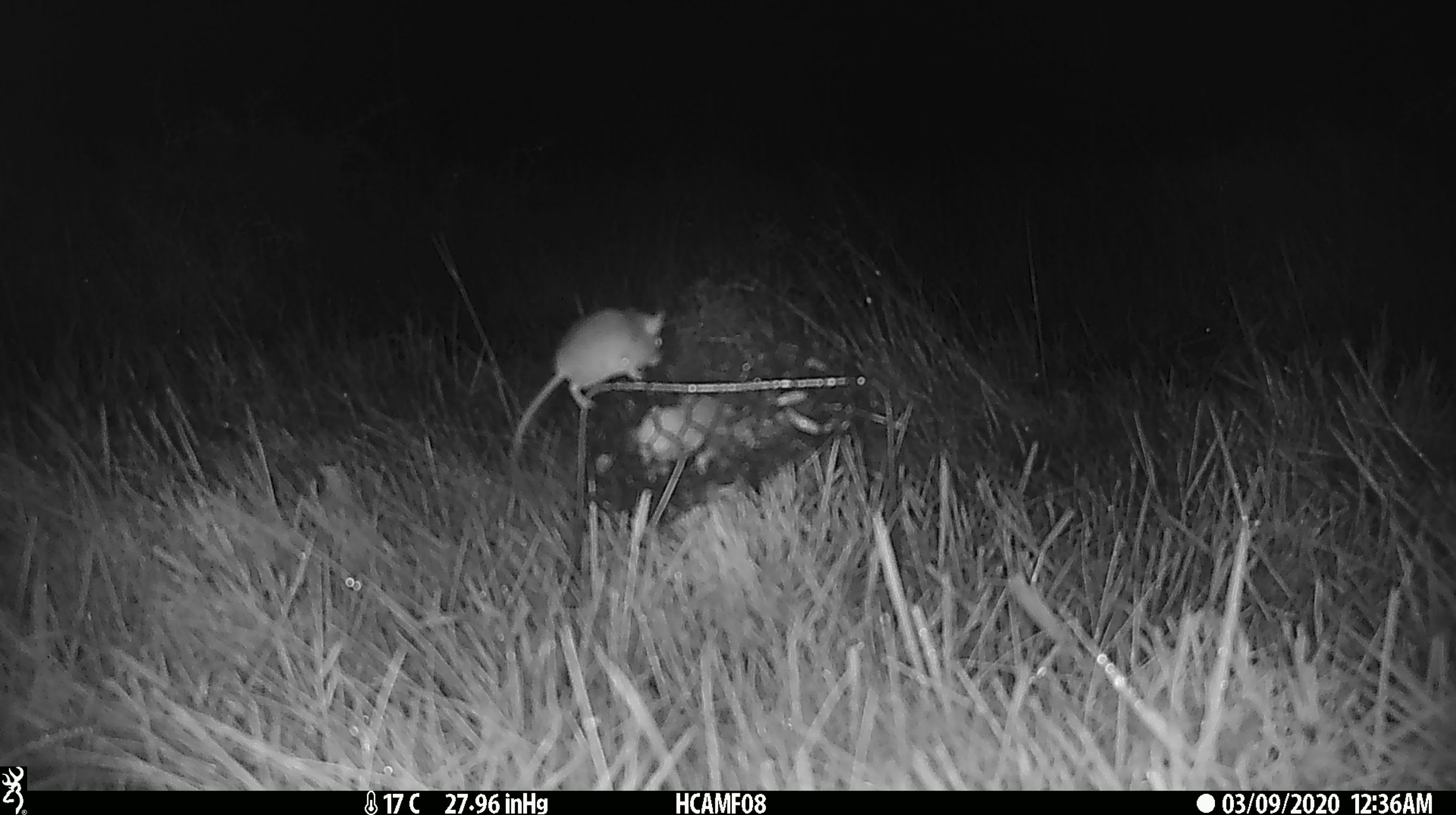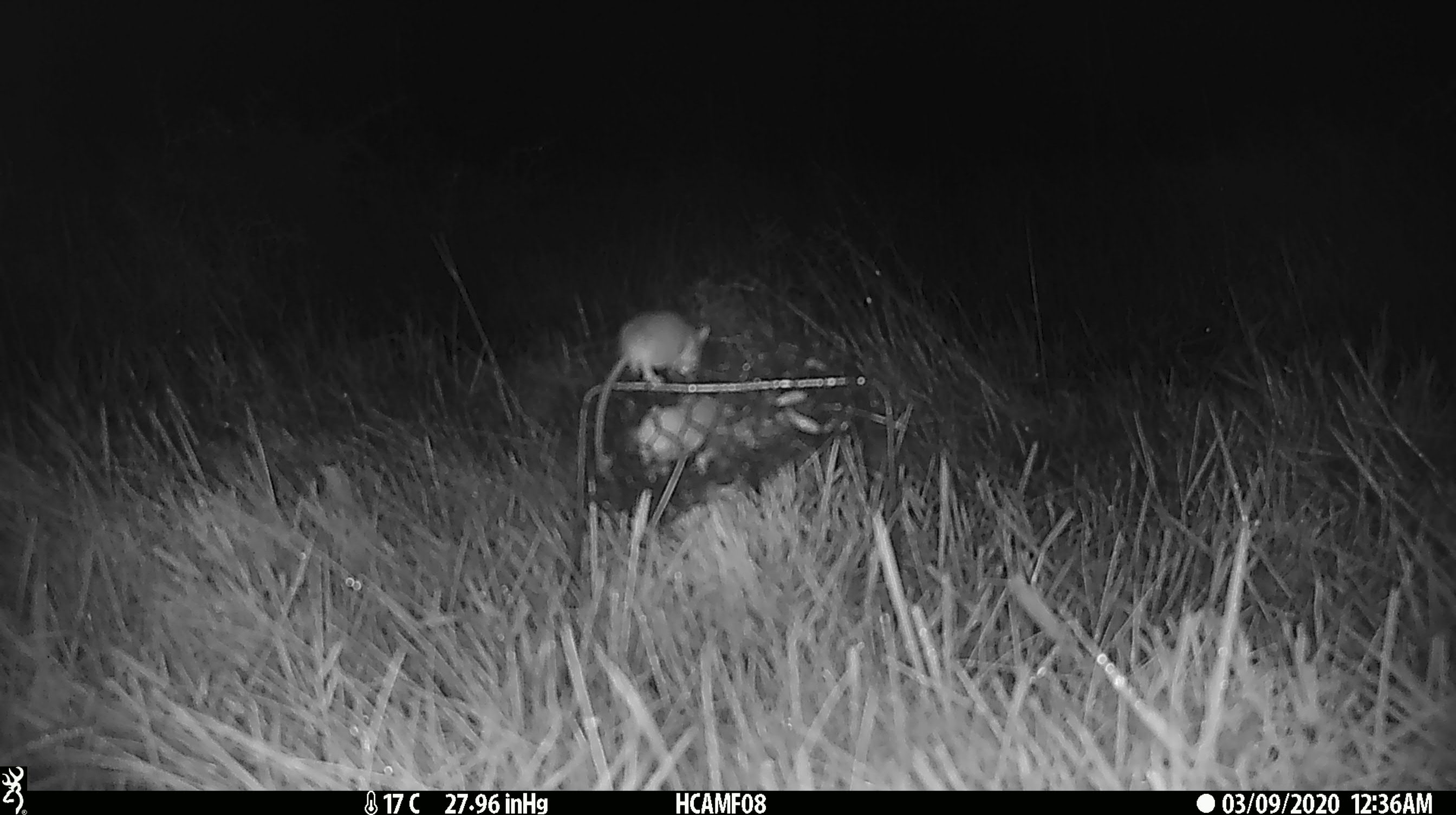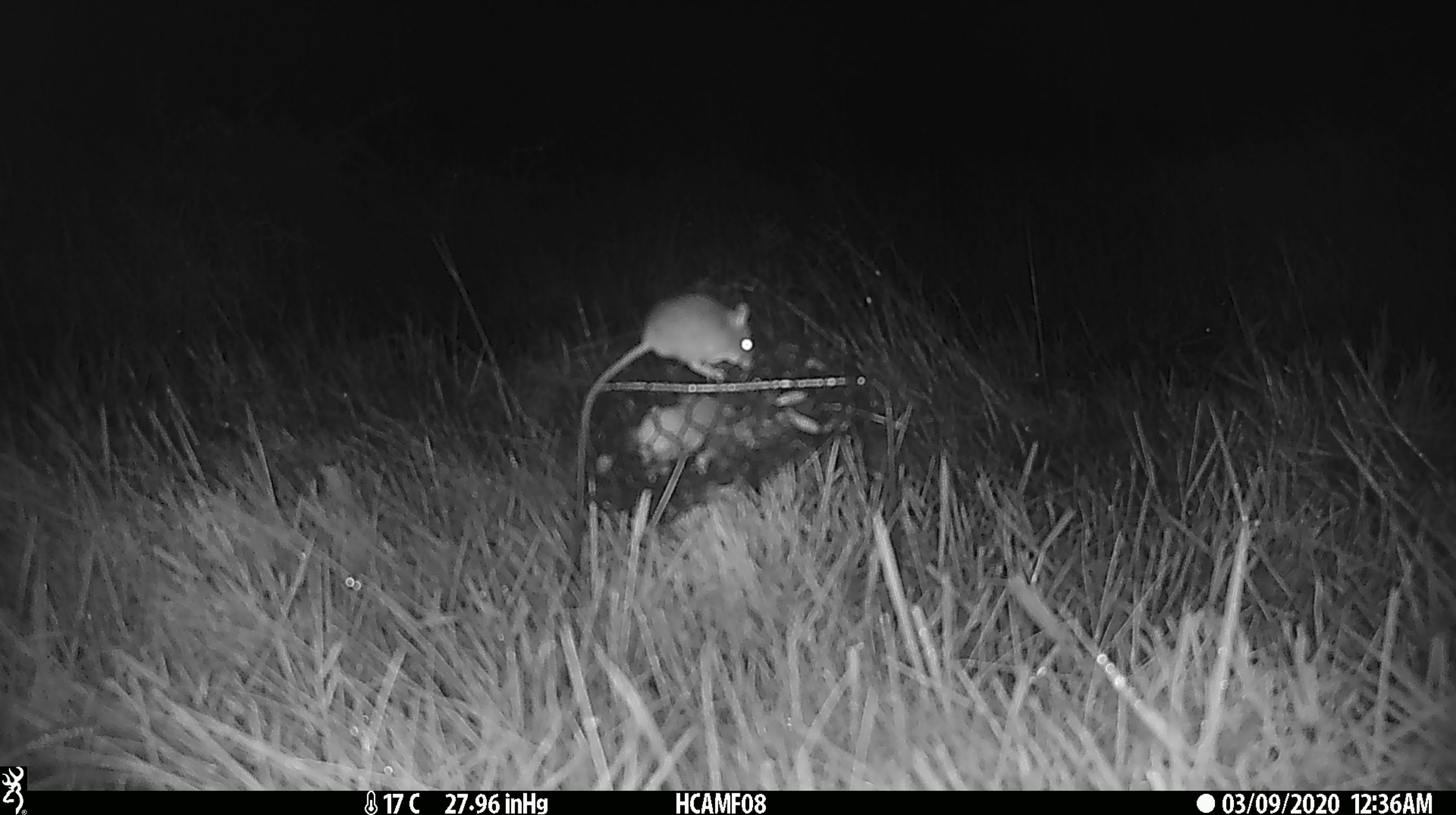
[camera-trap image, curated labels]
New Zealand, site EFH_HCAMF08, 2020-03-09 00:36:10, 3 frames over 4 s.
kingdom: Animalia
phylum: Chordata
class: Mammalia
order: Rodentia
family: Muridae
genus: Mus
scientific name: Mus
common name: mouse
Mouse (Mus).